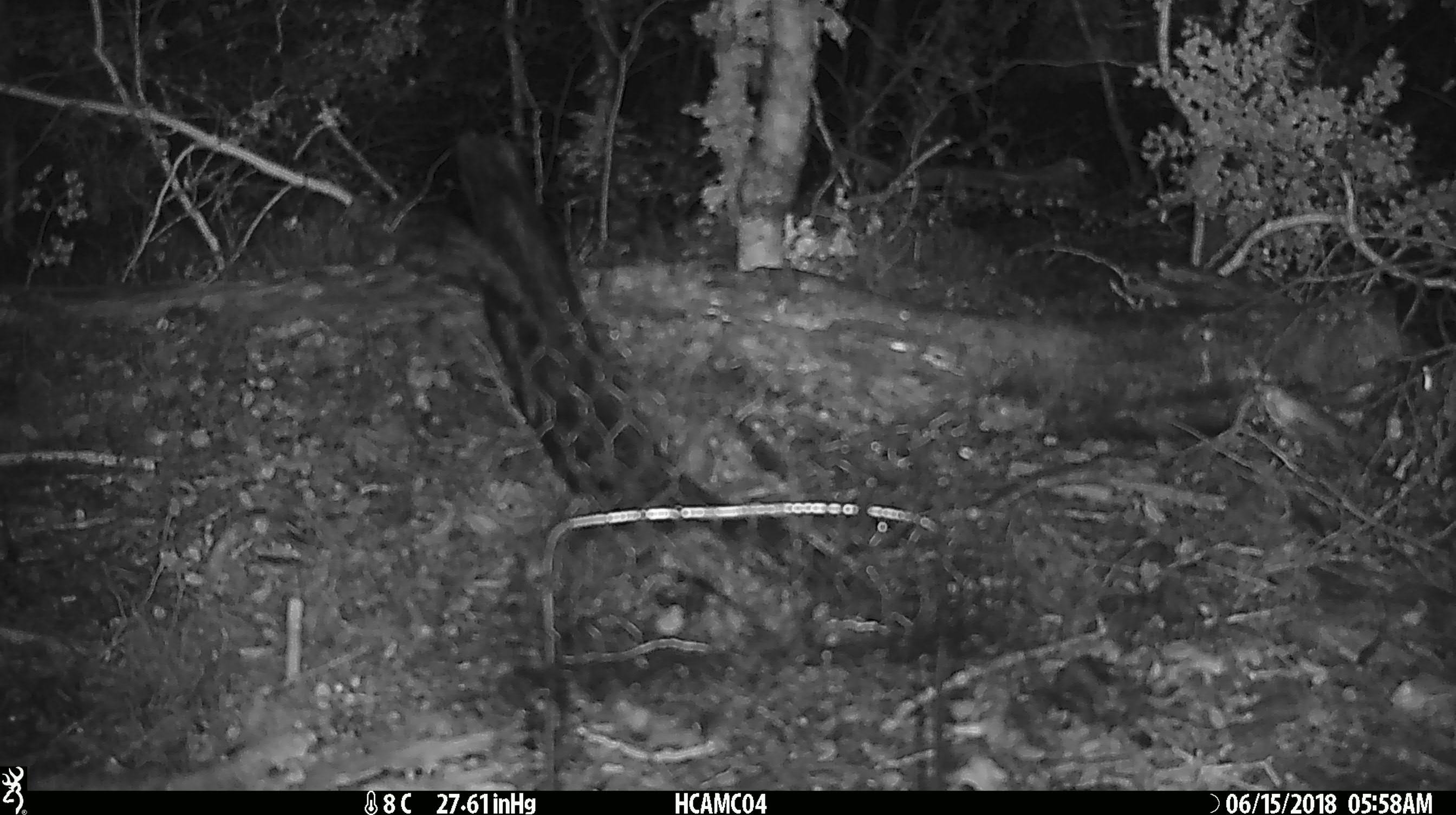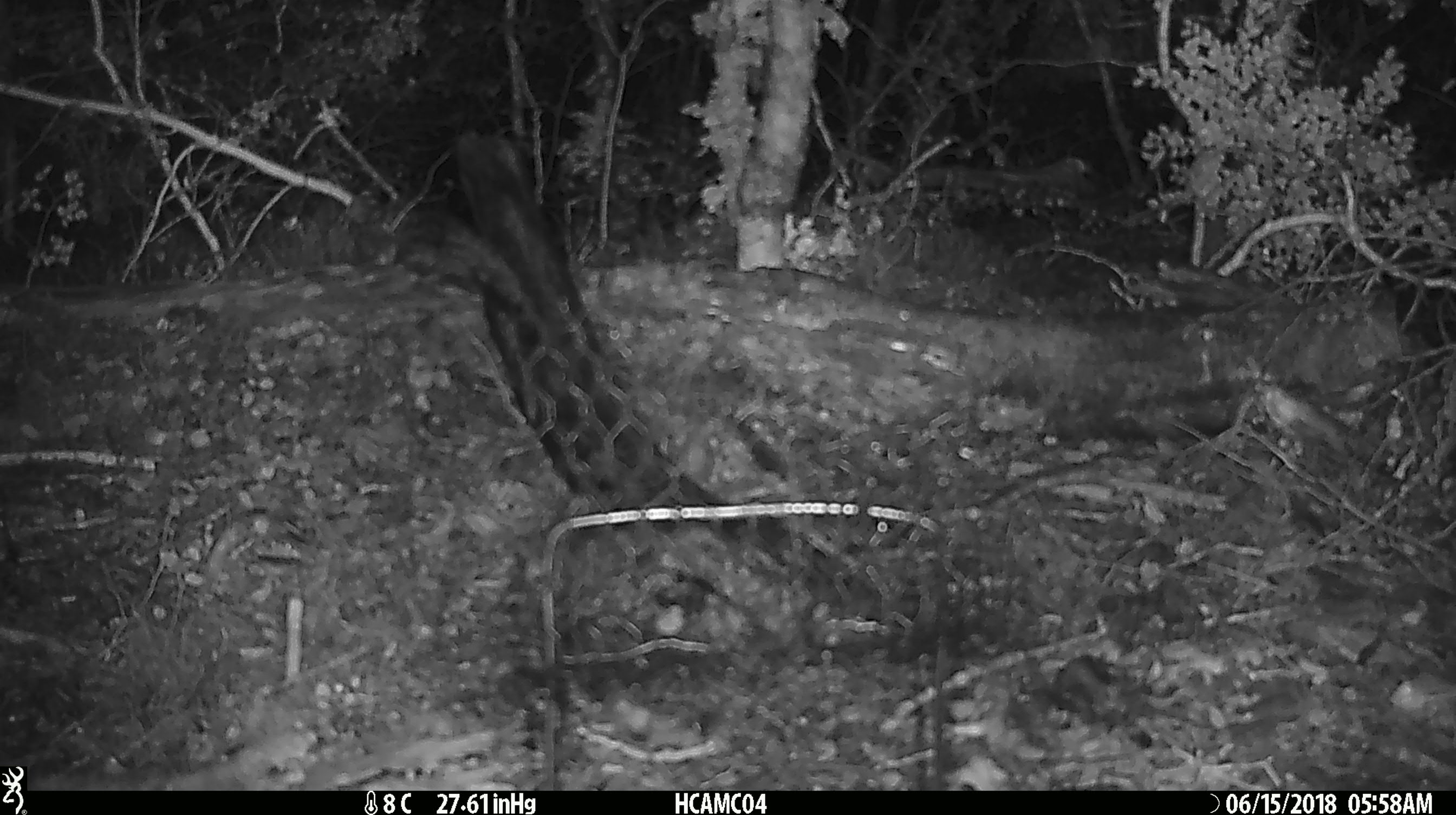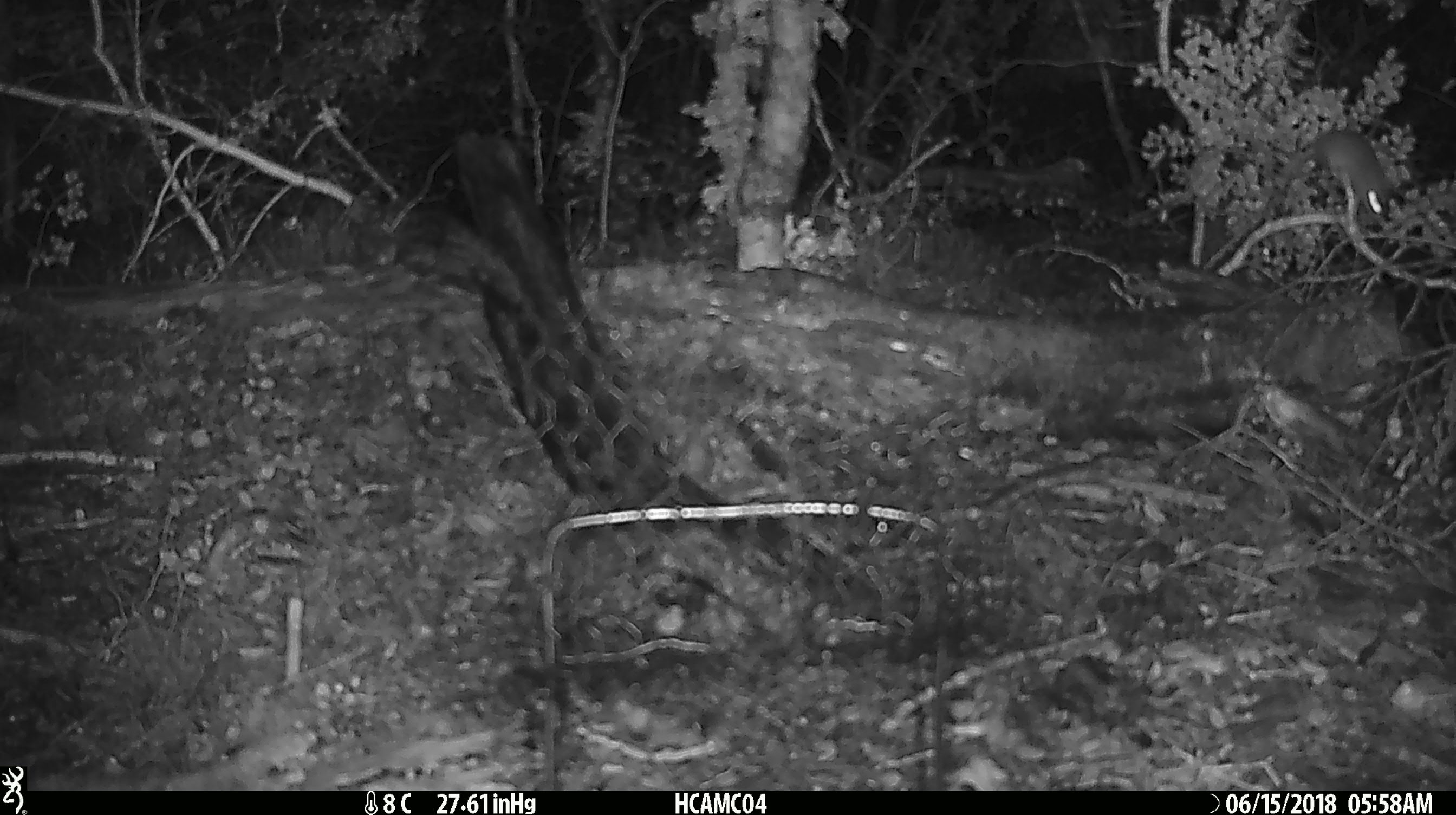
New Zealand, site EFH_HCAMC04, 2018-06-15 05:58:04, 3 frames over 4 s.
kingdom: Animalia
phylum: Chordata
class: Mammalia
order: Rodentia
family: Muridae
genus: Mus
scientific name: Mus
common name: mouse